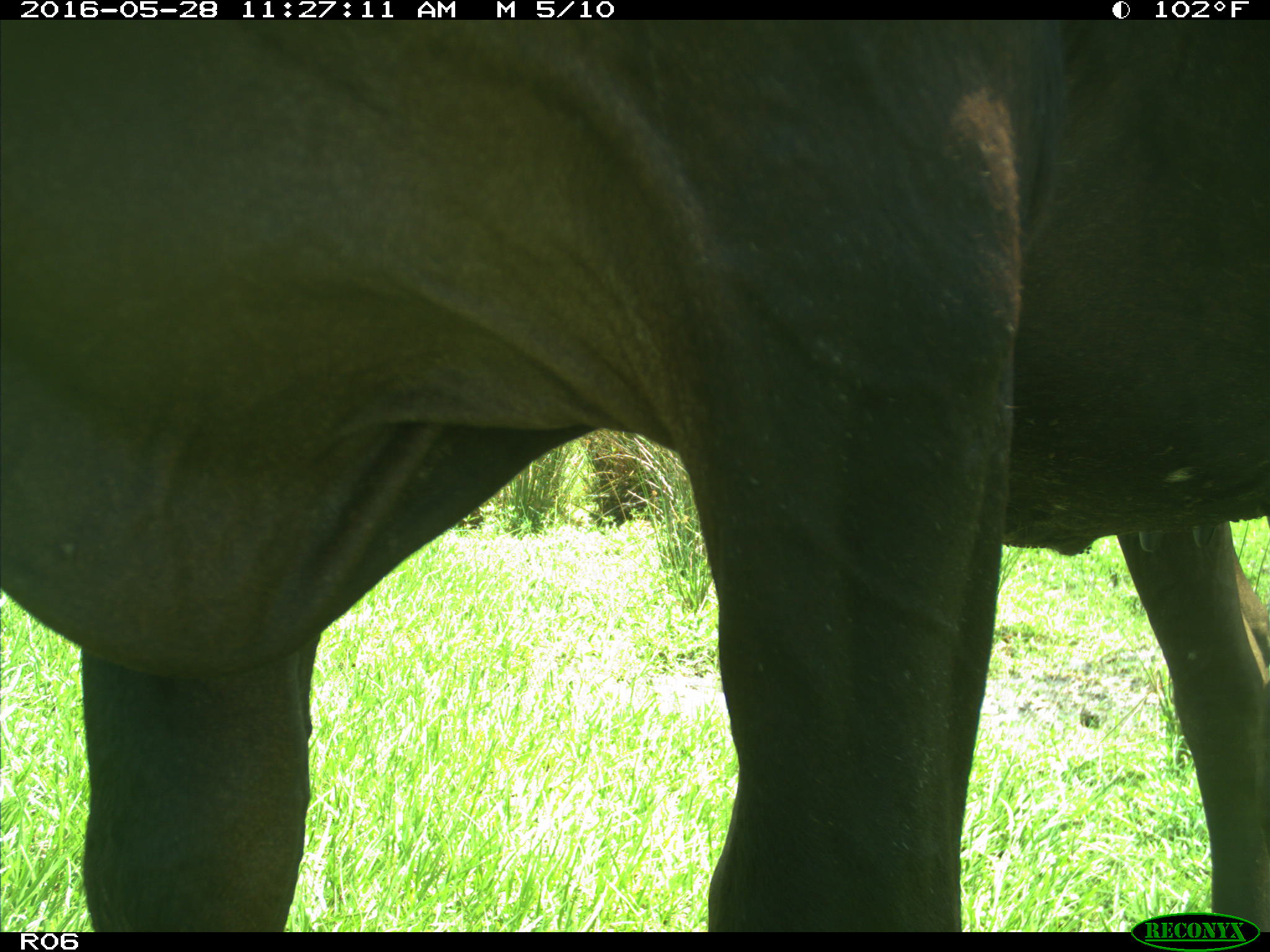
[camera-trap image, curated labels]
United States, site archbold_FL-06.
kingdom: Animalia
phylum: Chordata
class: Mammalia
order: Artiodactyla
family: Bovidae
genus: Bos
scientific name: Bos taurus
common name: domestic cow